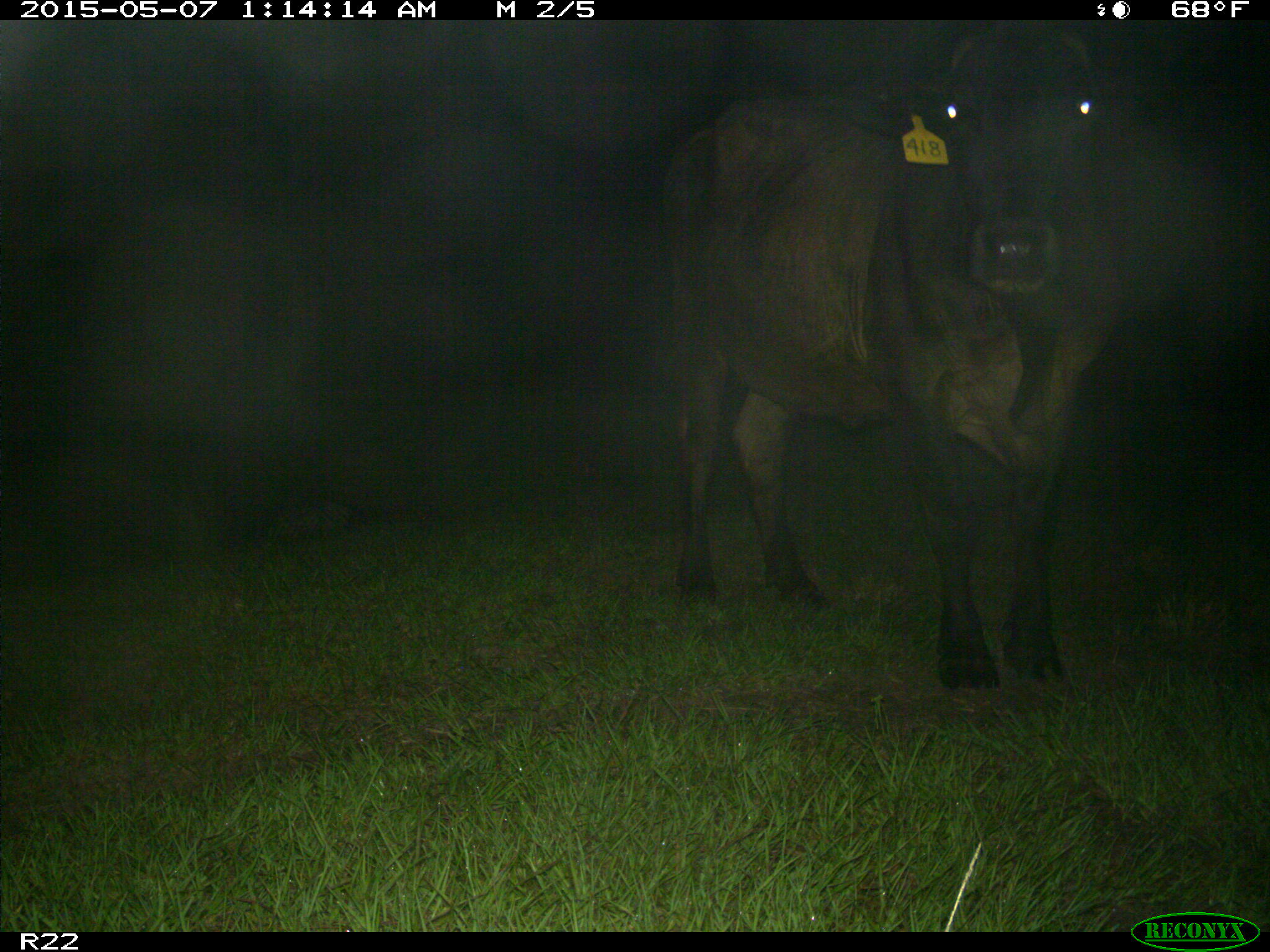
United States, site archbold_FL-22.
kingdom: Animalia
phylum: Chordata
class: Mammalia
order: Artiodactyla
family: Bovidae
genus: Bos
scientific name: Bos taurus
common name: domestic cow